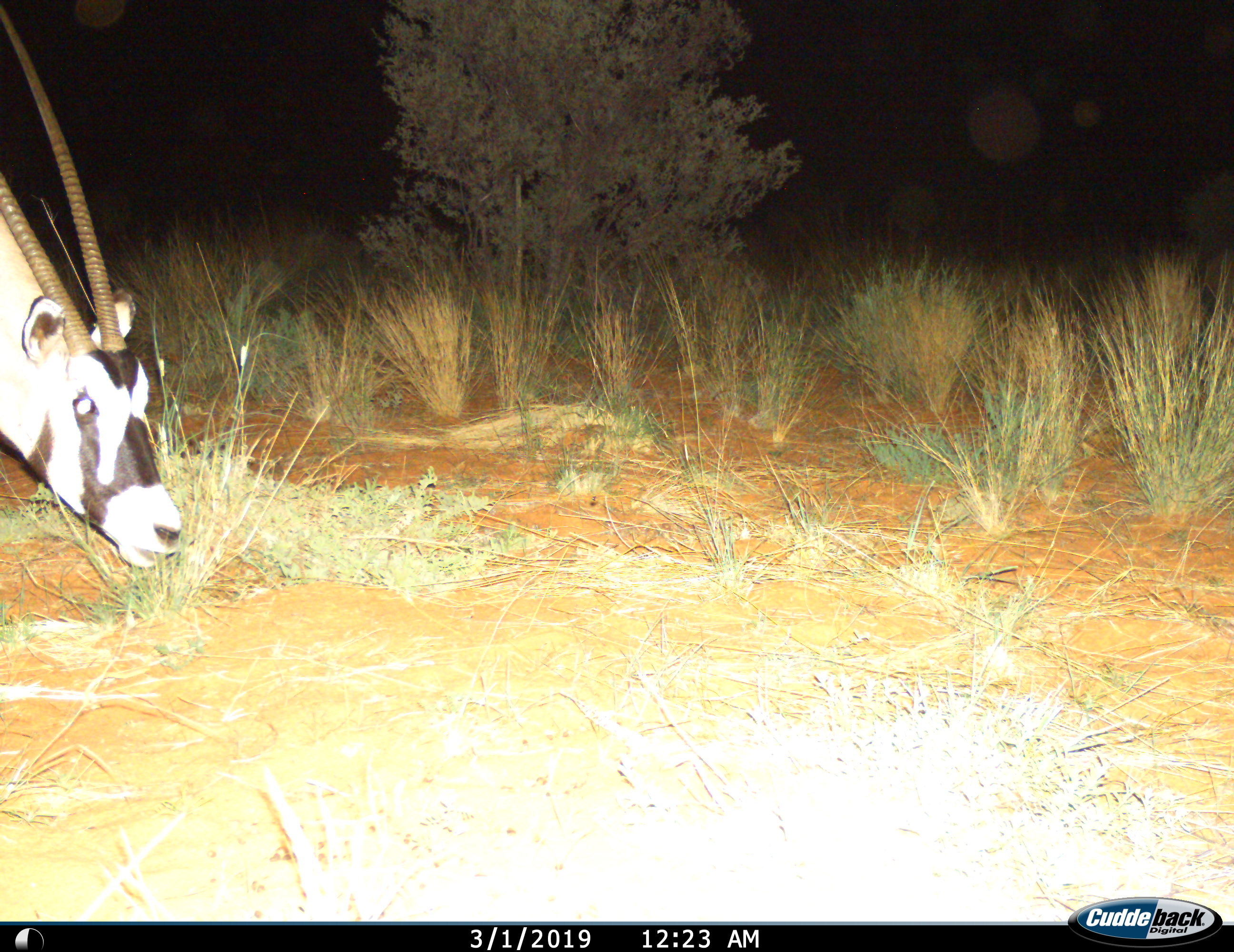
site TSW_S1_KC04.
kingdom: Animalia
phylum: Chordata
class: Mammalia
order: Artiodactyla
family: Bovidae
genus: Oryx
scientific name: Oryx gazella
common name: gemsbok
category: oryx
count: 1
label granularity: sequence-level